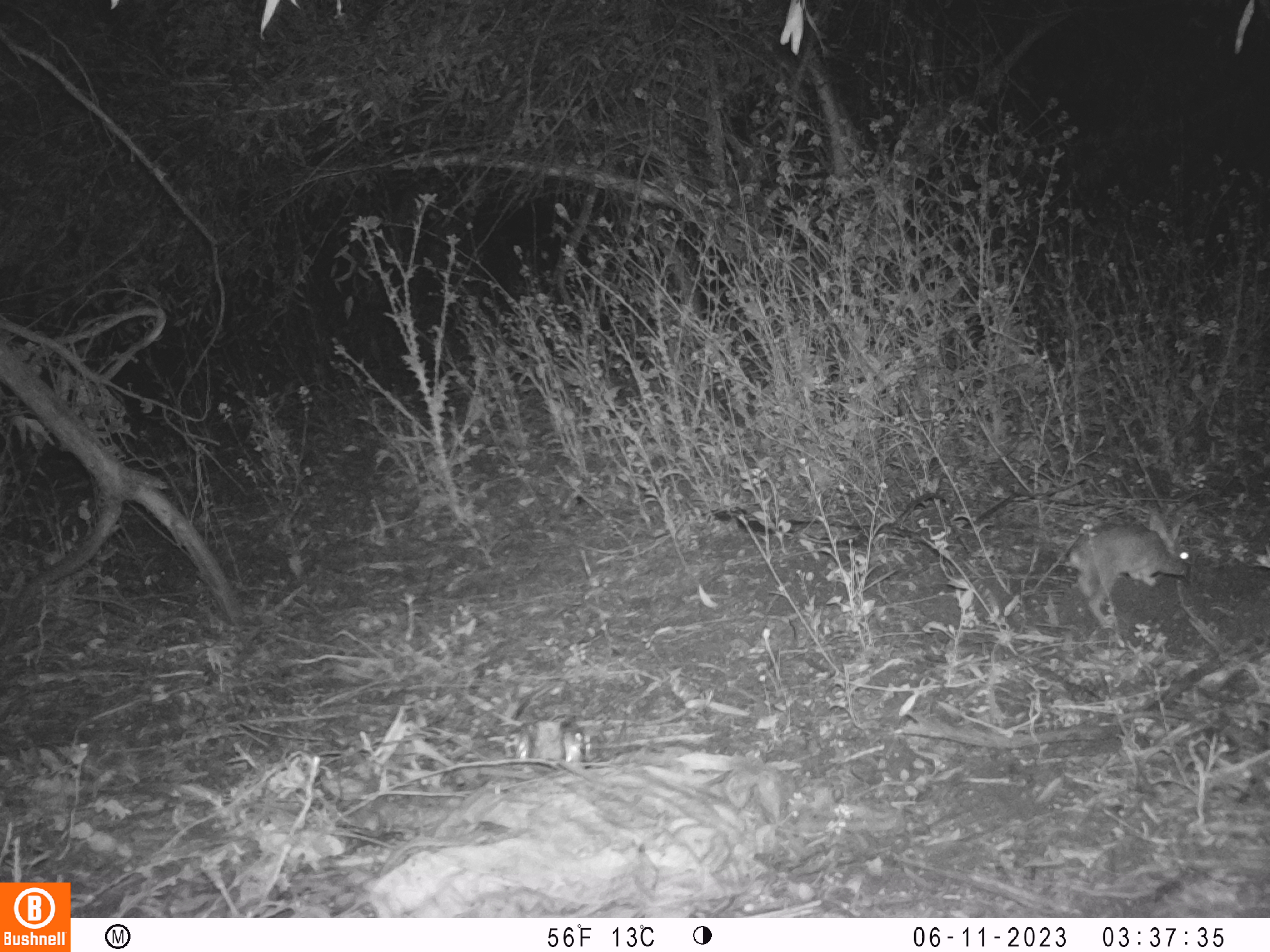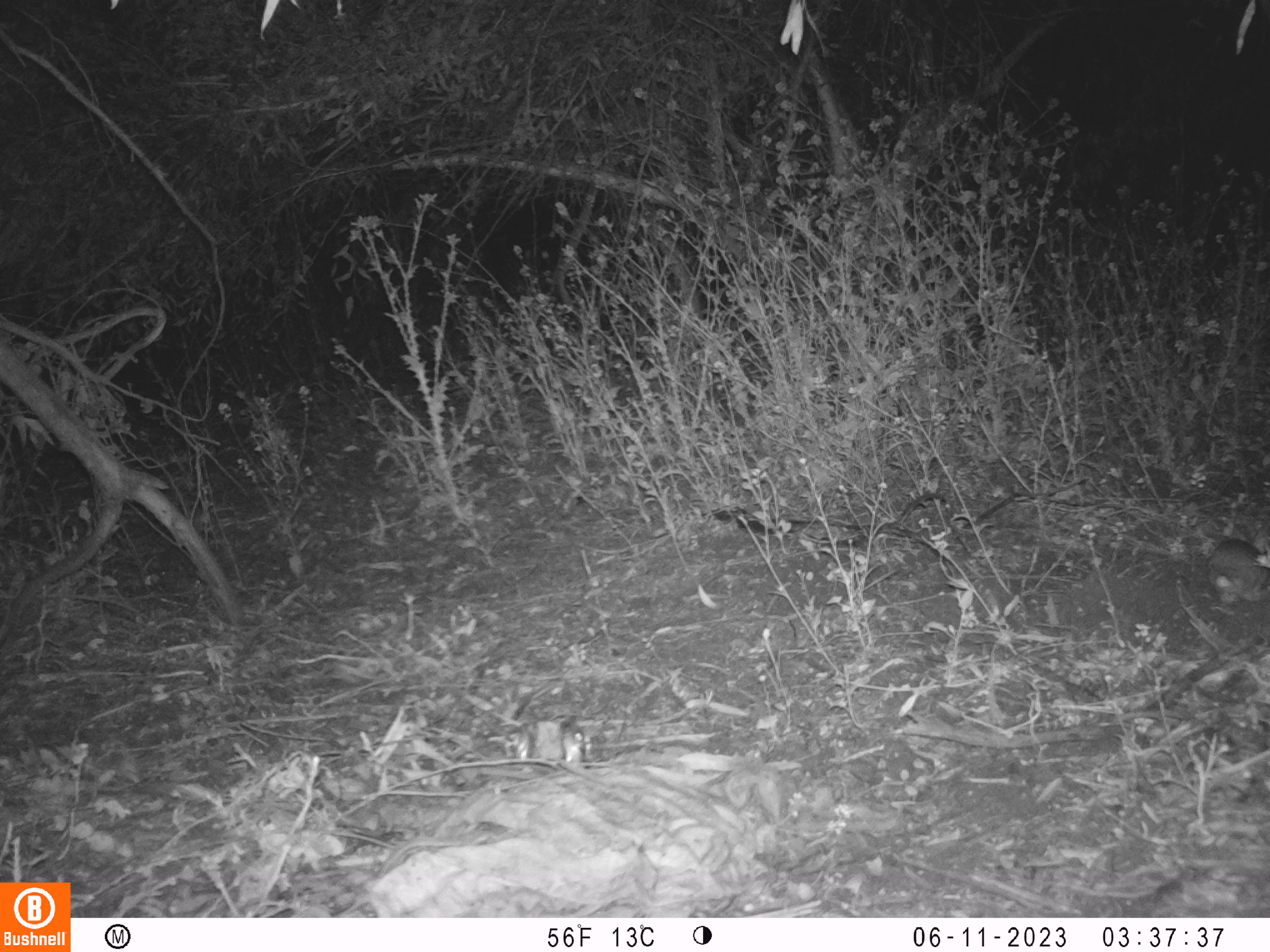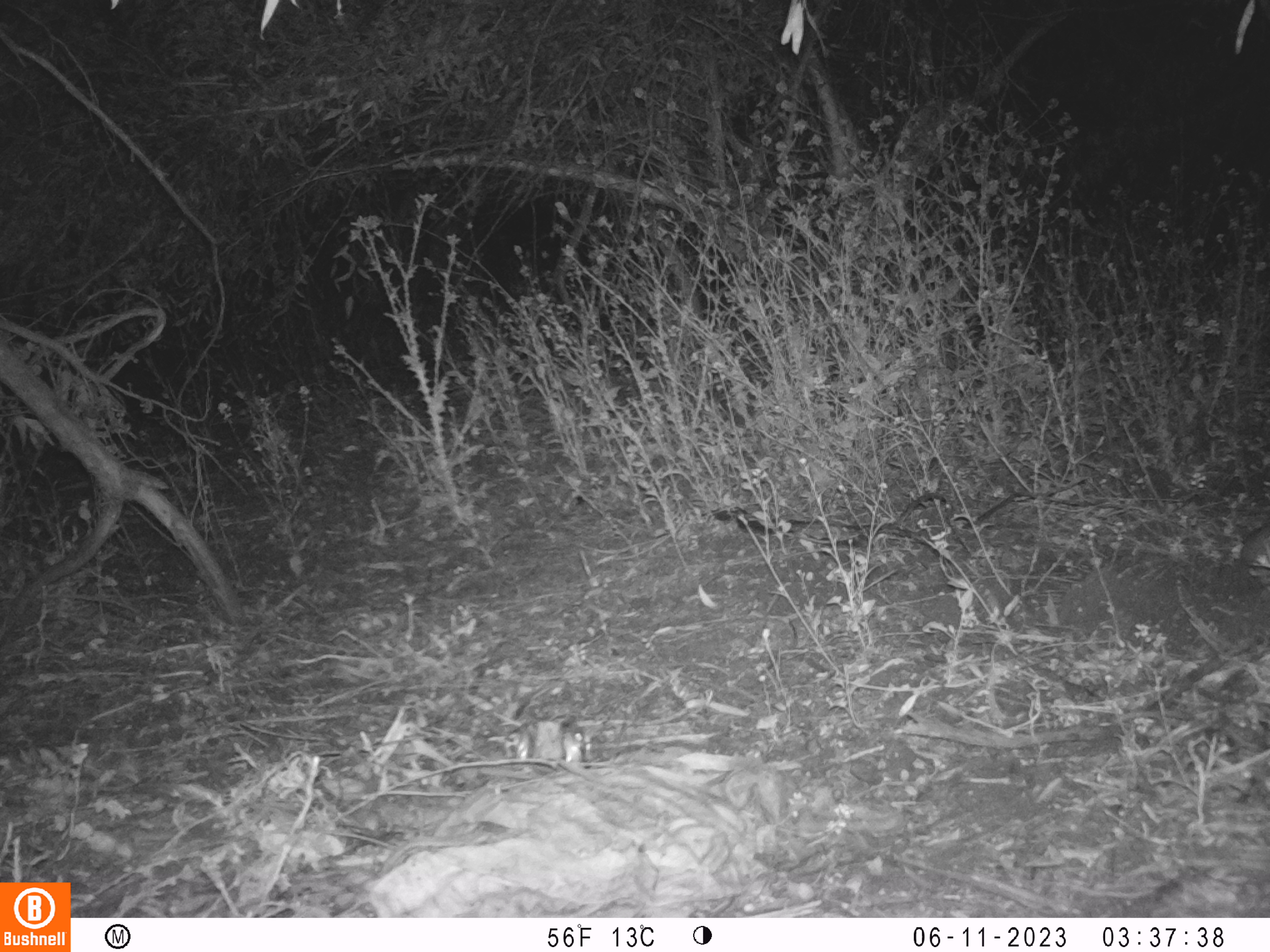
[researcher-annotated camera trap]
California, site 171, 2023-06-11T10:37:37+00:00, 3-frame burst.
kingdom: Animalia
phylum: Chordata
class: Mammalia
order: Lagomorpha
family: Leporidae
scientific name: Leporidae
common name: rabbit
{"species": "rabbit (Leporidae)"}